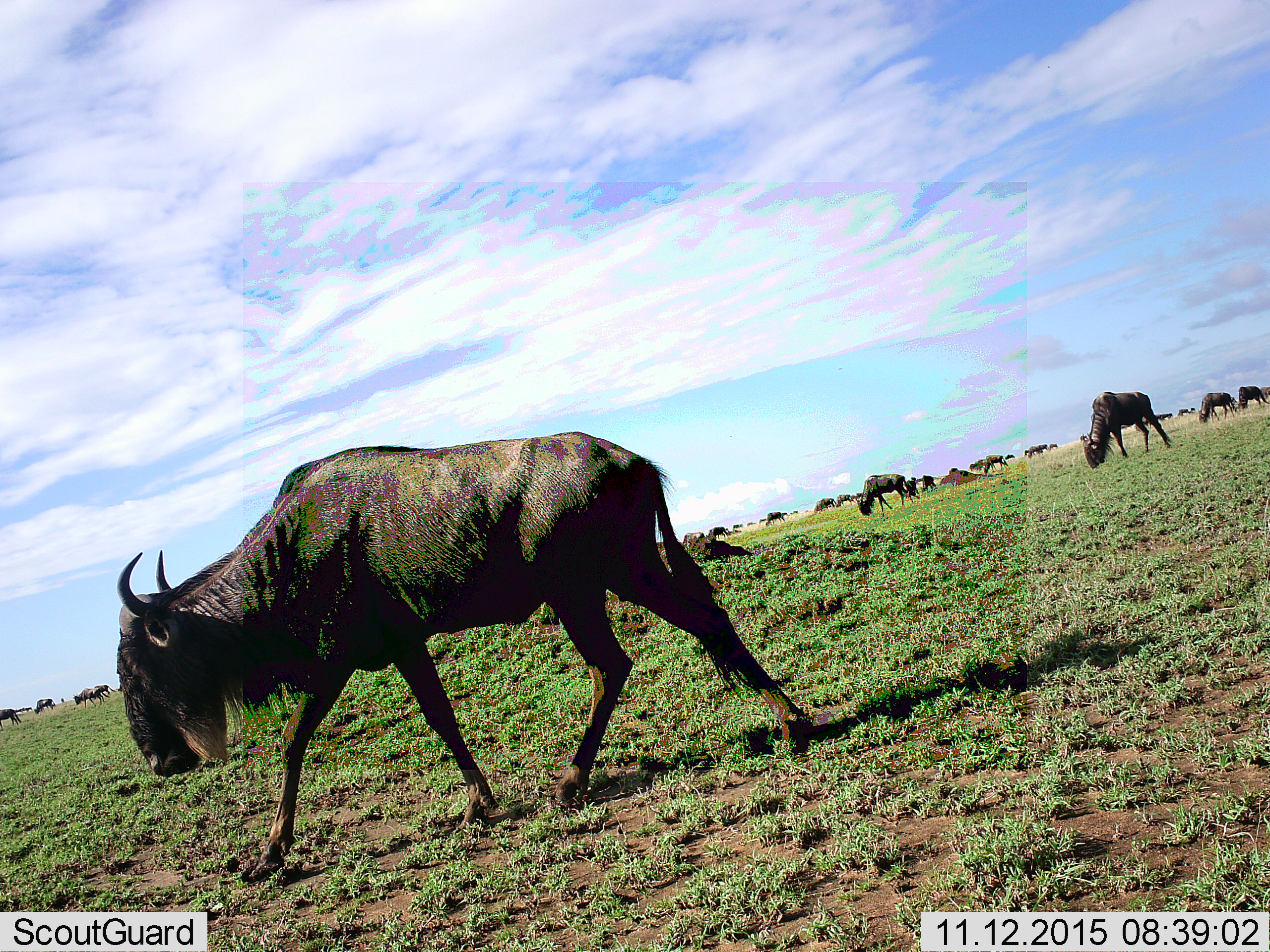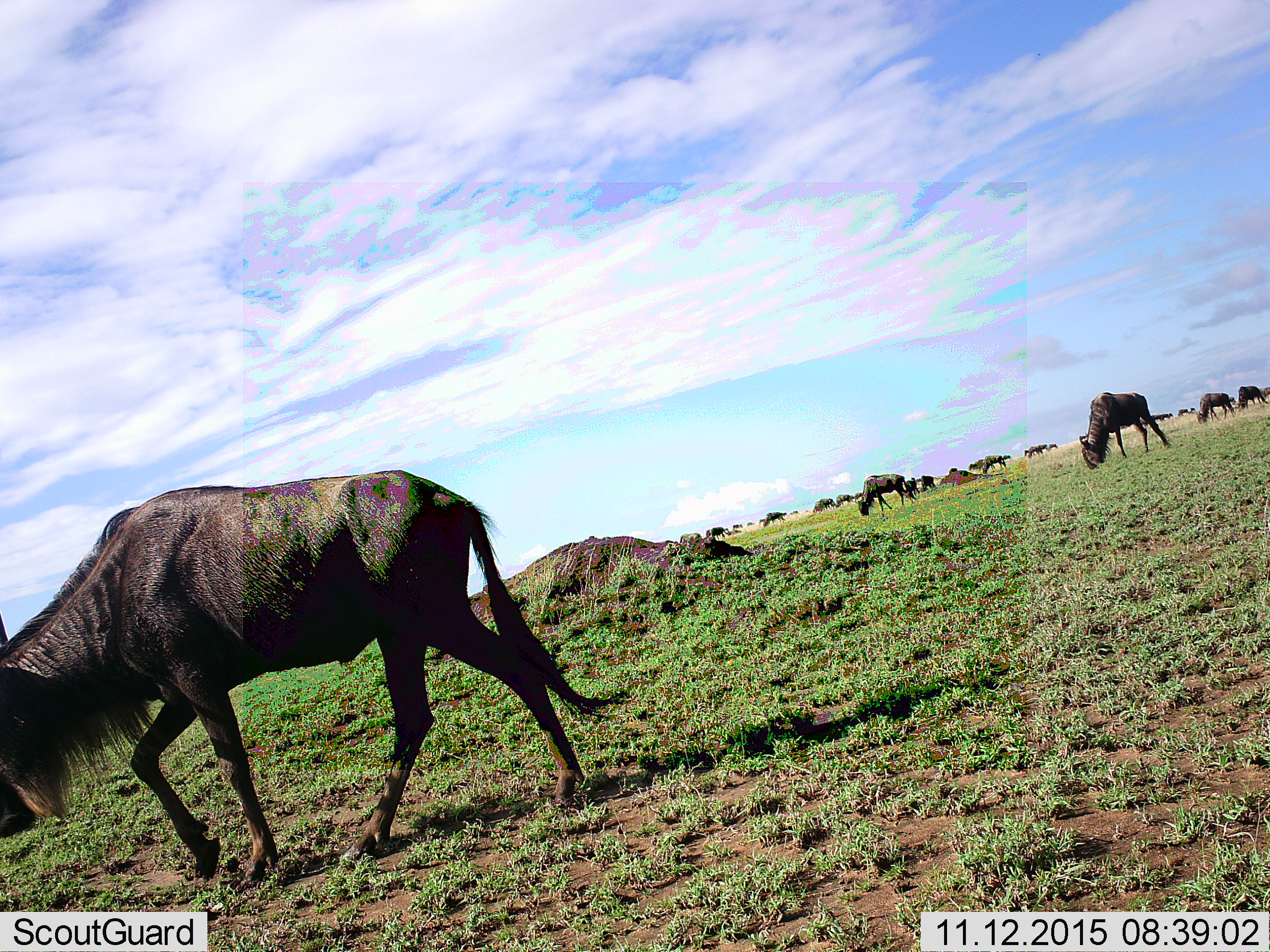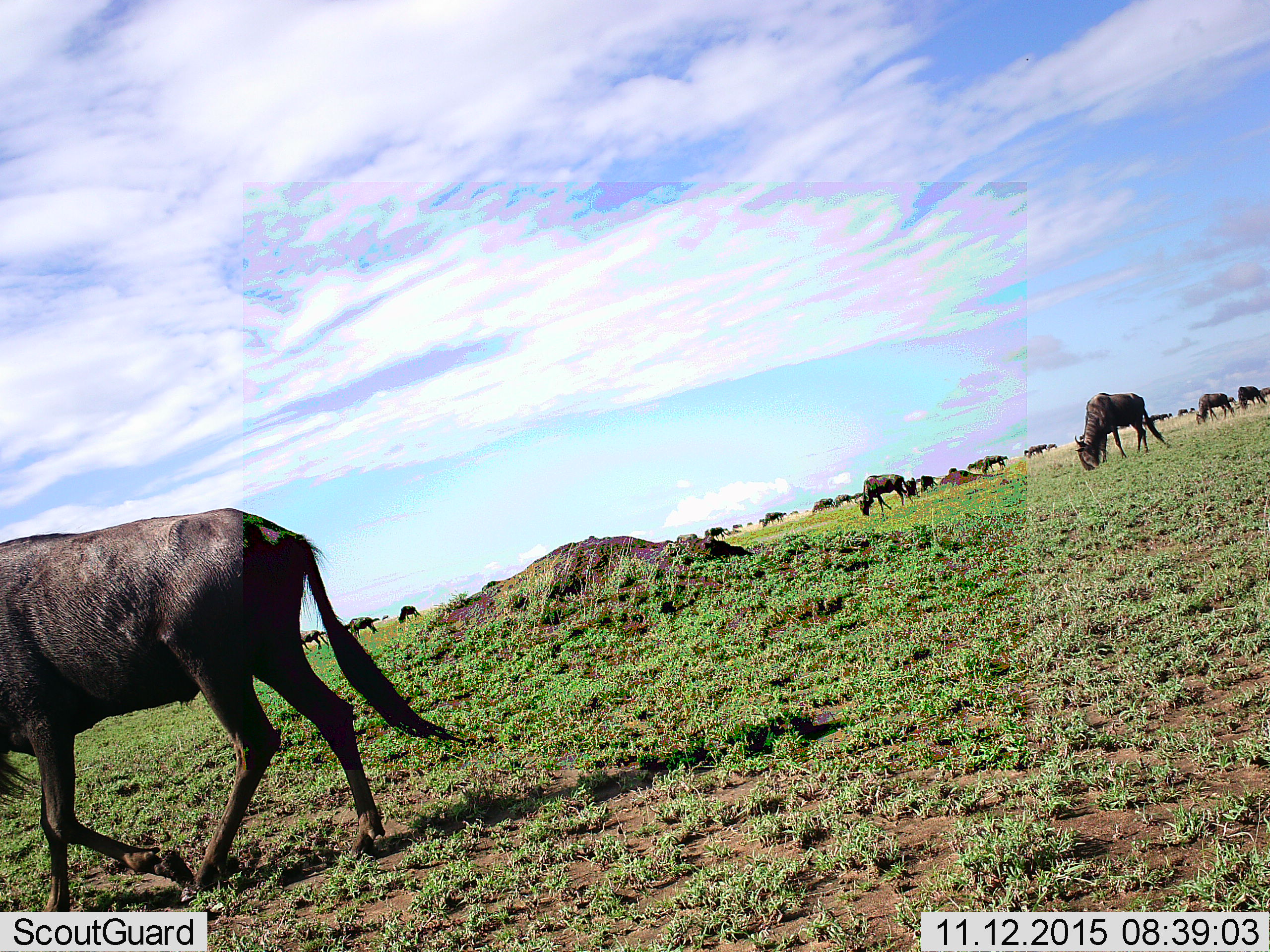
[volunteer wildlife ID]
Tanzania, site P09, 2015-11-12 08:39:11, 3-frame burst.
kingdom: Animalia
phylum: Chordata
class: Mammalia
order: Artiodactyla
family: Bovidae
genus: Connochaetes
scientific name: Connochaetes taurinus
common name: blue wildebeest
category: wildebeest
Wildebeest (blue wildebeest) (Connochaetes taurinus), count 11-50. Behavior (volunteer vote fractions): standing 57%, resting 0%, moving 100%, interacting 14%. Young present (vote fraction): 14%. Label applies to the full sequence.